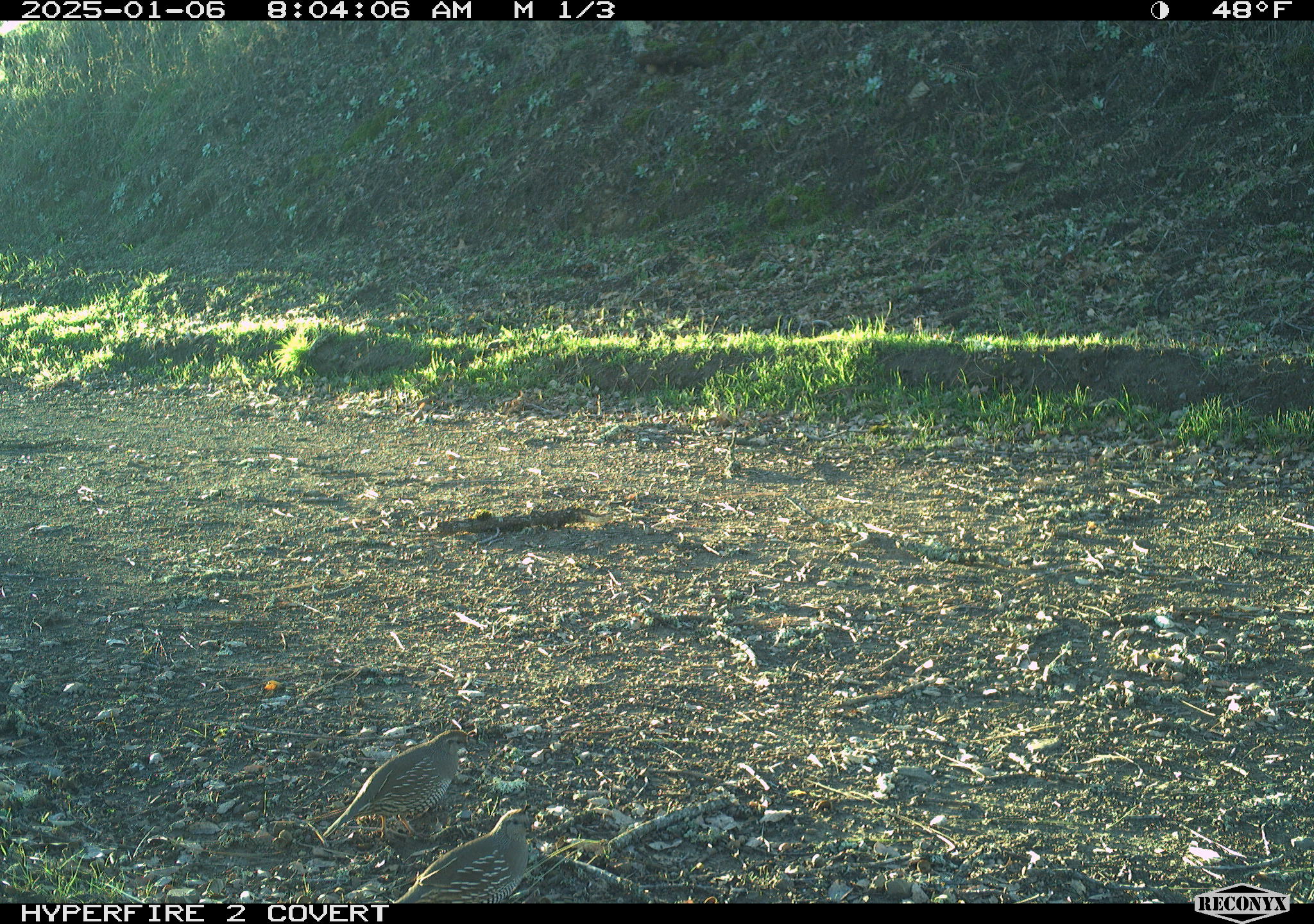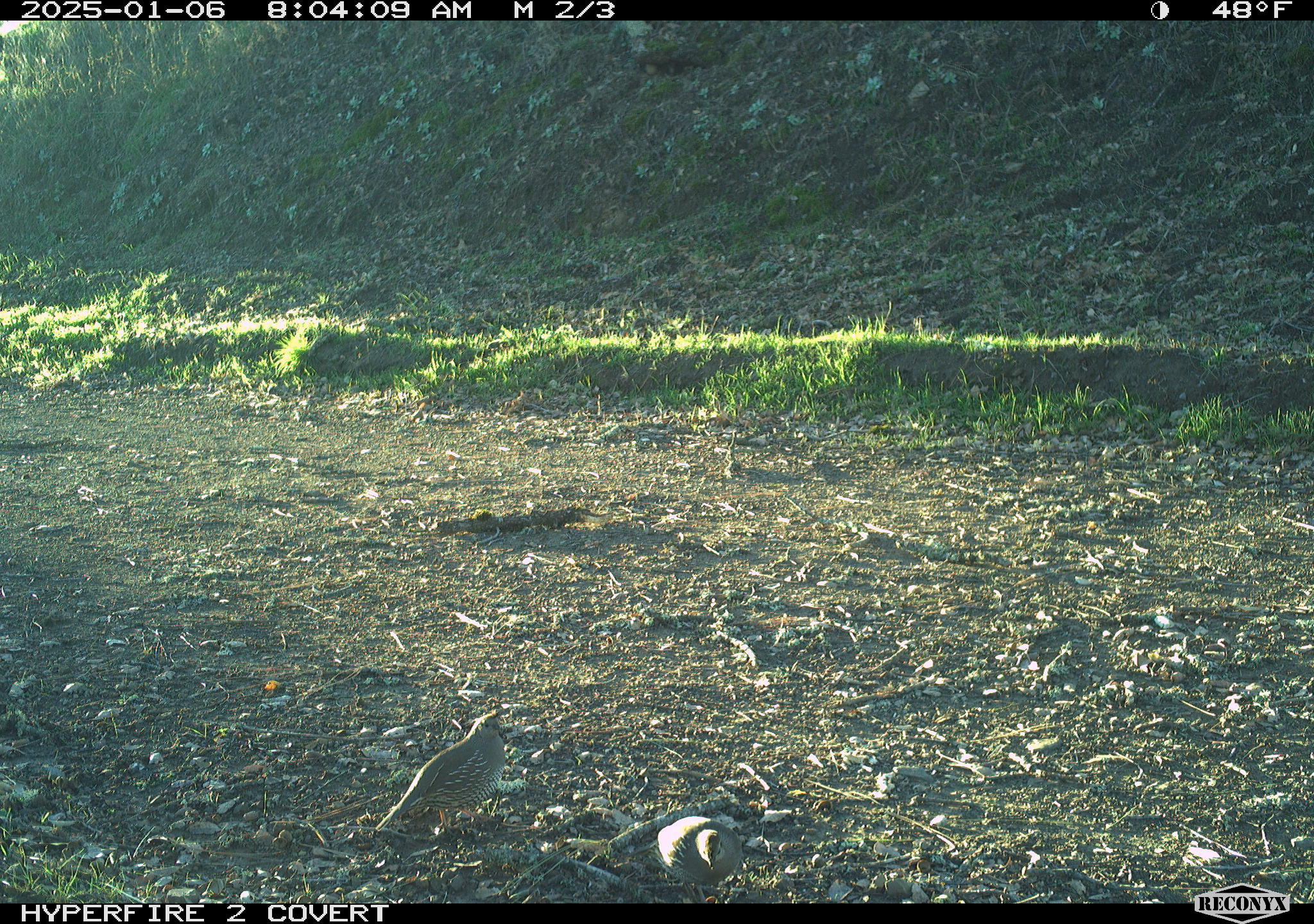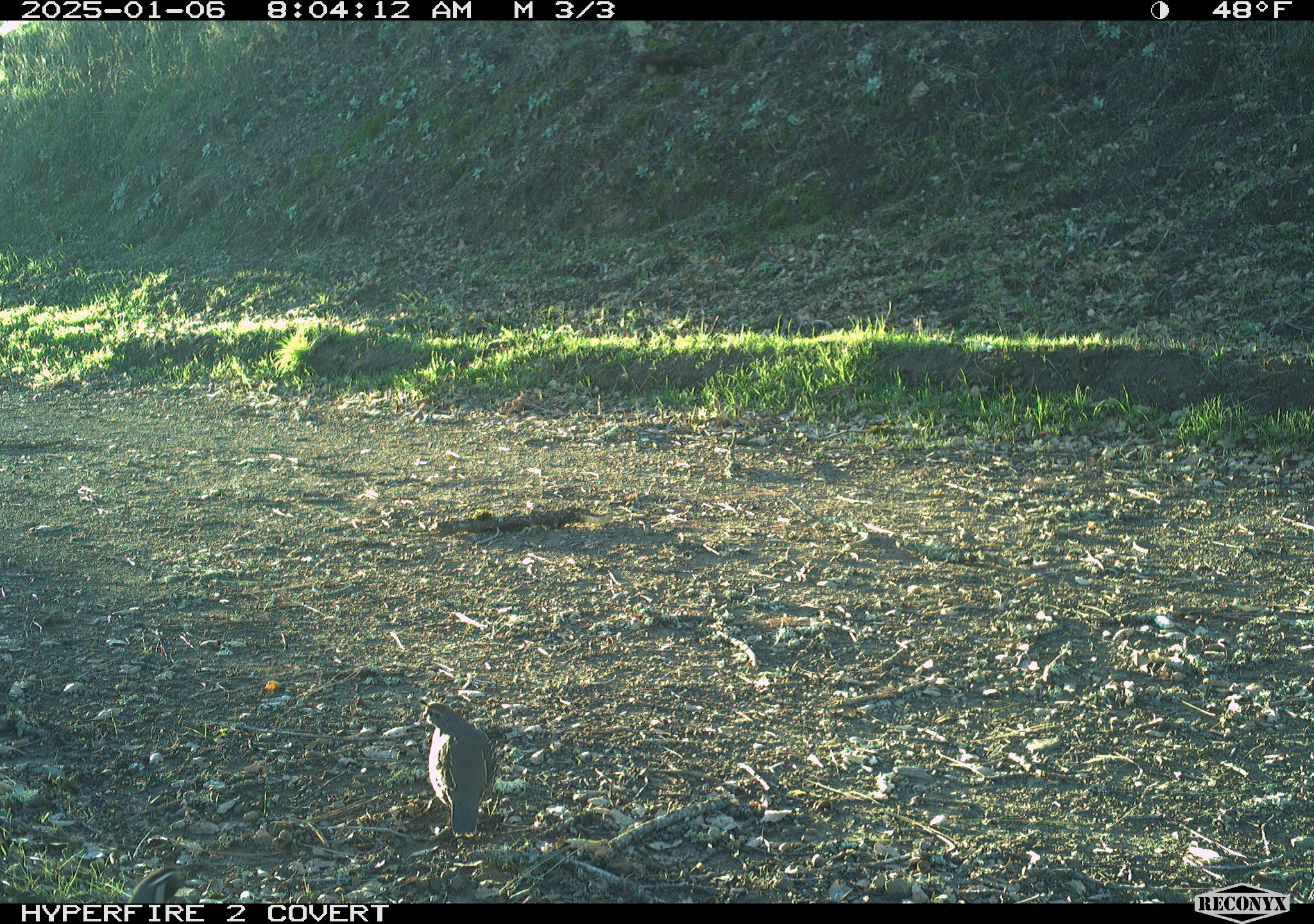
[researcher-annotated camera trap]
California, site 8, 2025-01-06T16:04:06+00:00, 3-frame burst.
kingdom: Animalia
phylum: Chordata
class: Aves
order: Galliformes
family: Odontophoridae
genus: Callipepla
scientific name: Callipepla californica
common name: california quail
California quail (Callipepla californica).